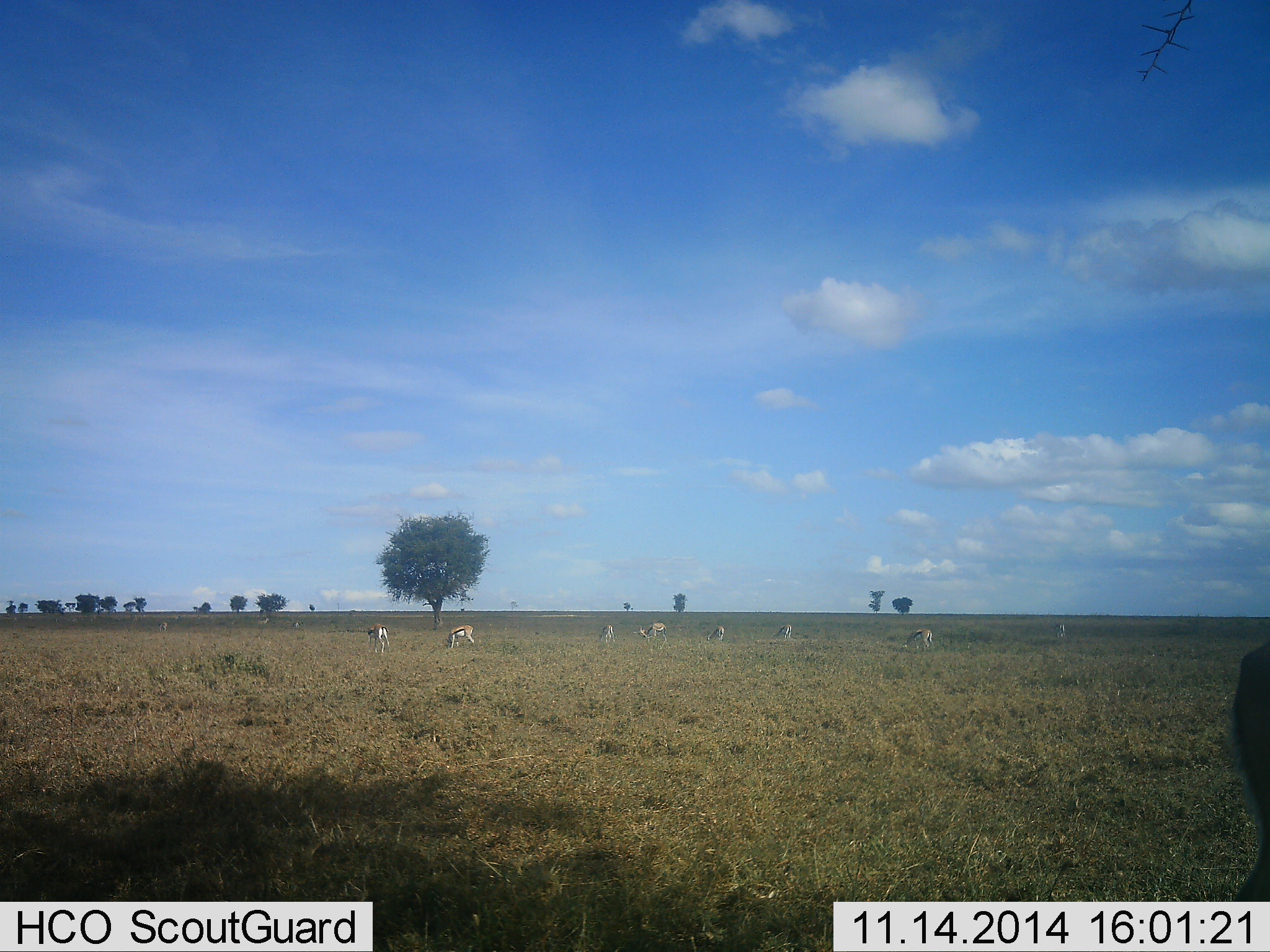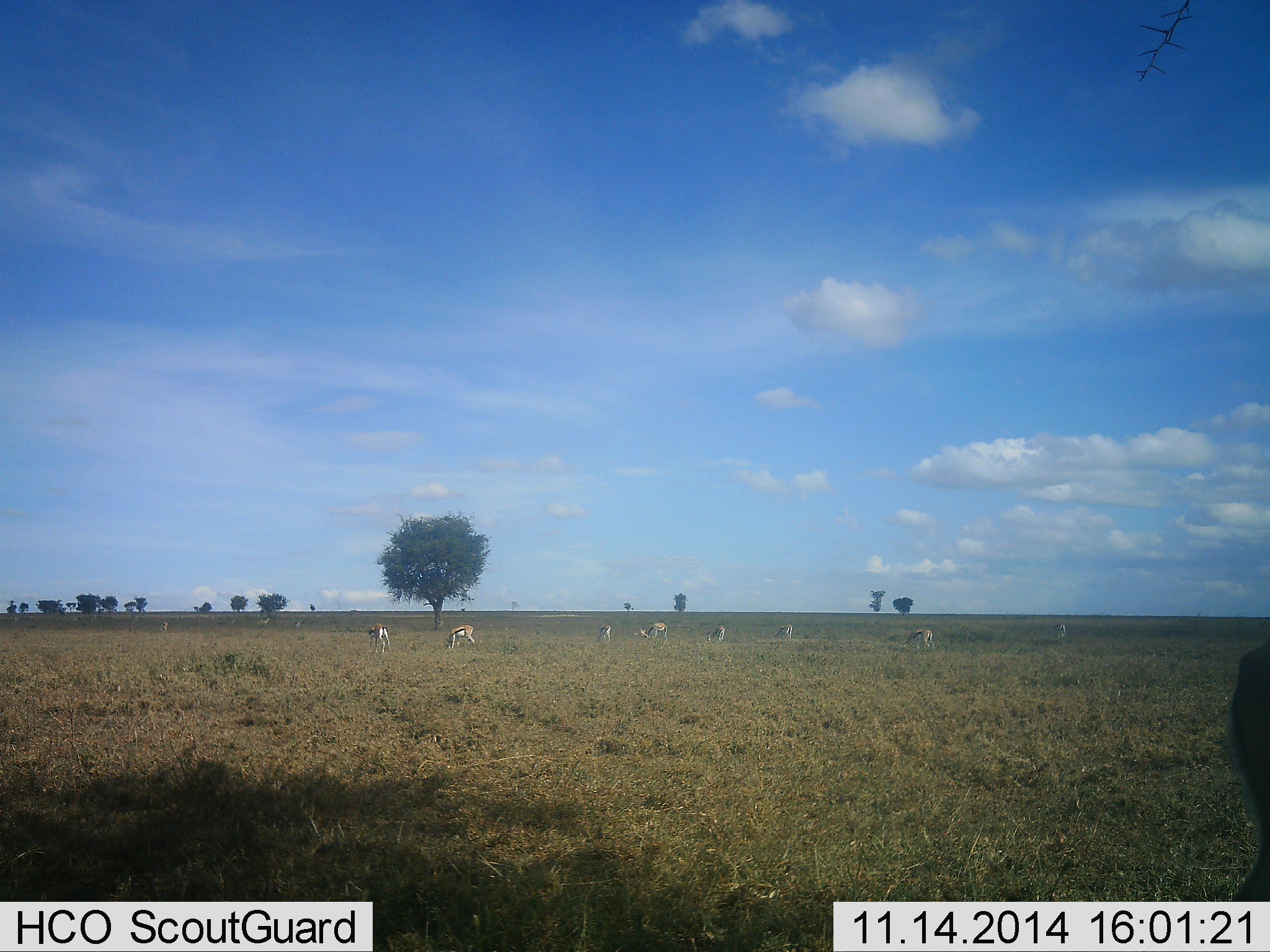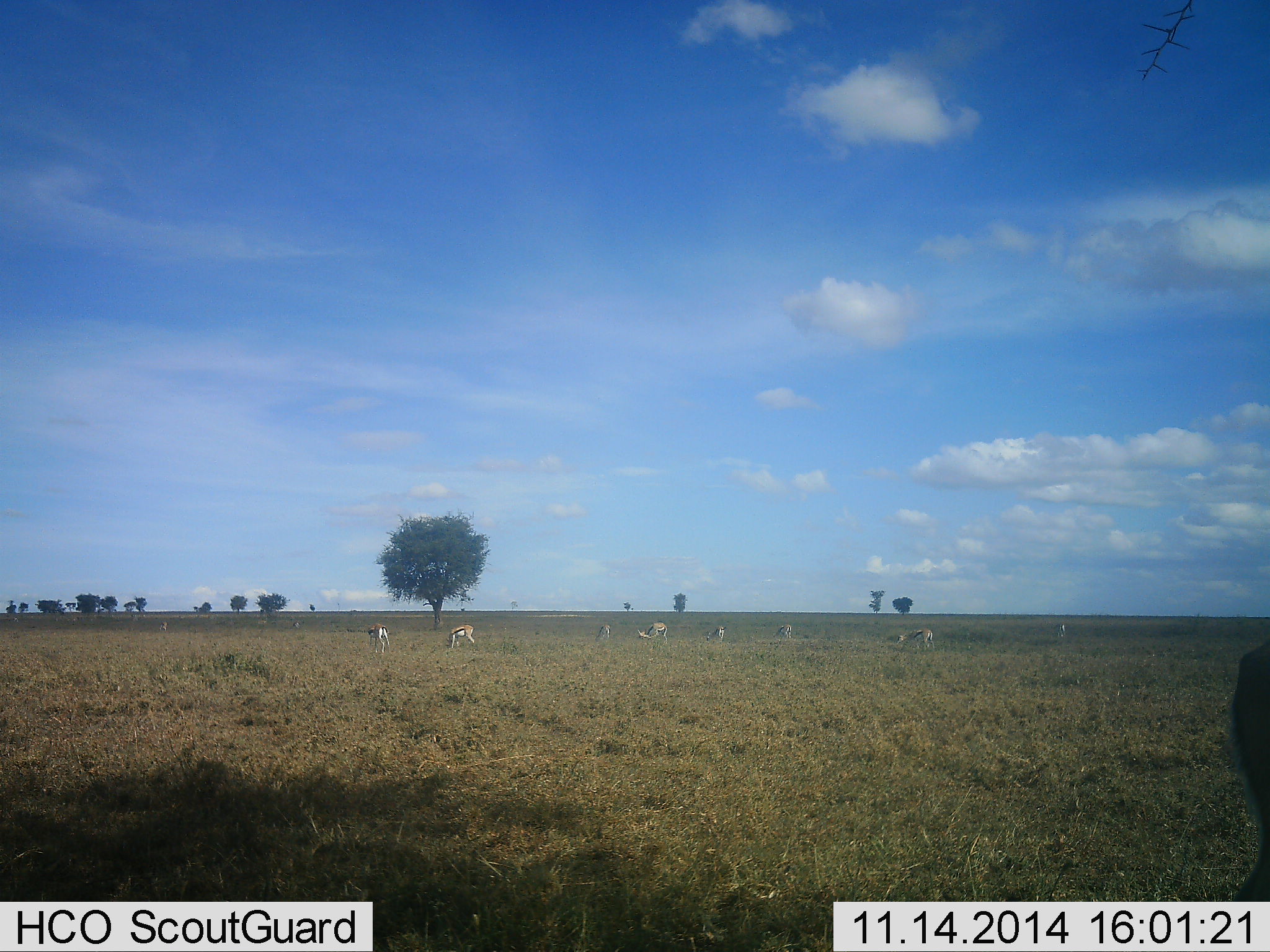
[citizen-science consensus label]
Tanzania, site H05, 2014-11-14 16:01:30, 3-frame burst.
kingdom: Animalia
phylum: Chordata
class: Mammalia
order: Artiodactyla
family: Bovidae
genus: Eudorcas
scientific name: Eudorcas thomsonii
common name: thomson's gazelle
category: gazellethomsons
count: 11-50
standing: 40%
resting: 0%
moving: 0%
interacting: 0%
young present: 0%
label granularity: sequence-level